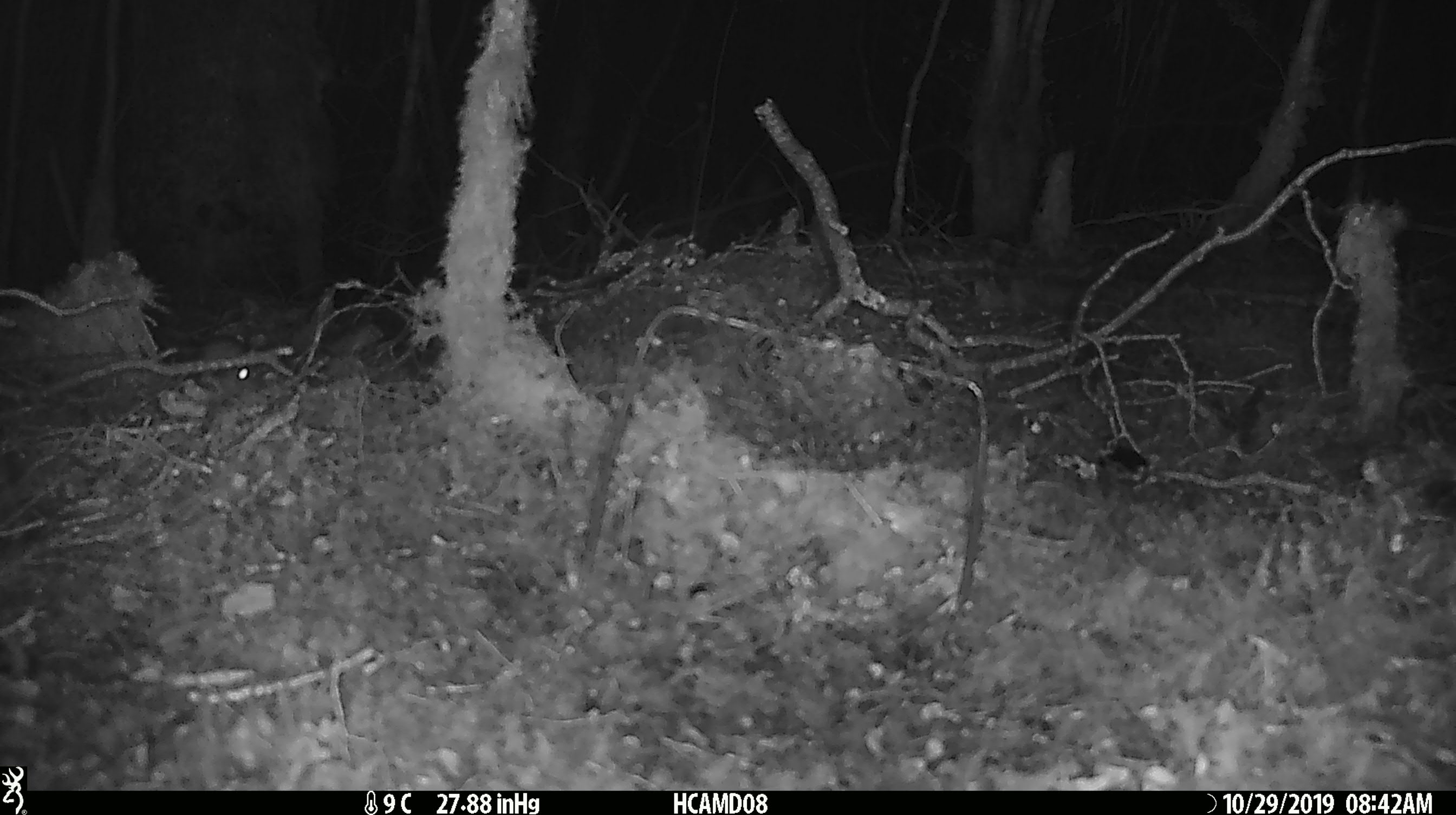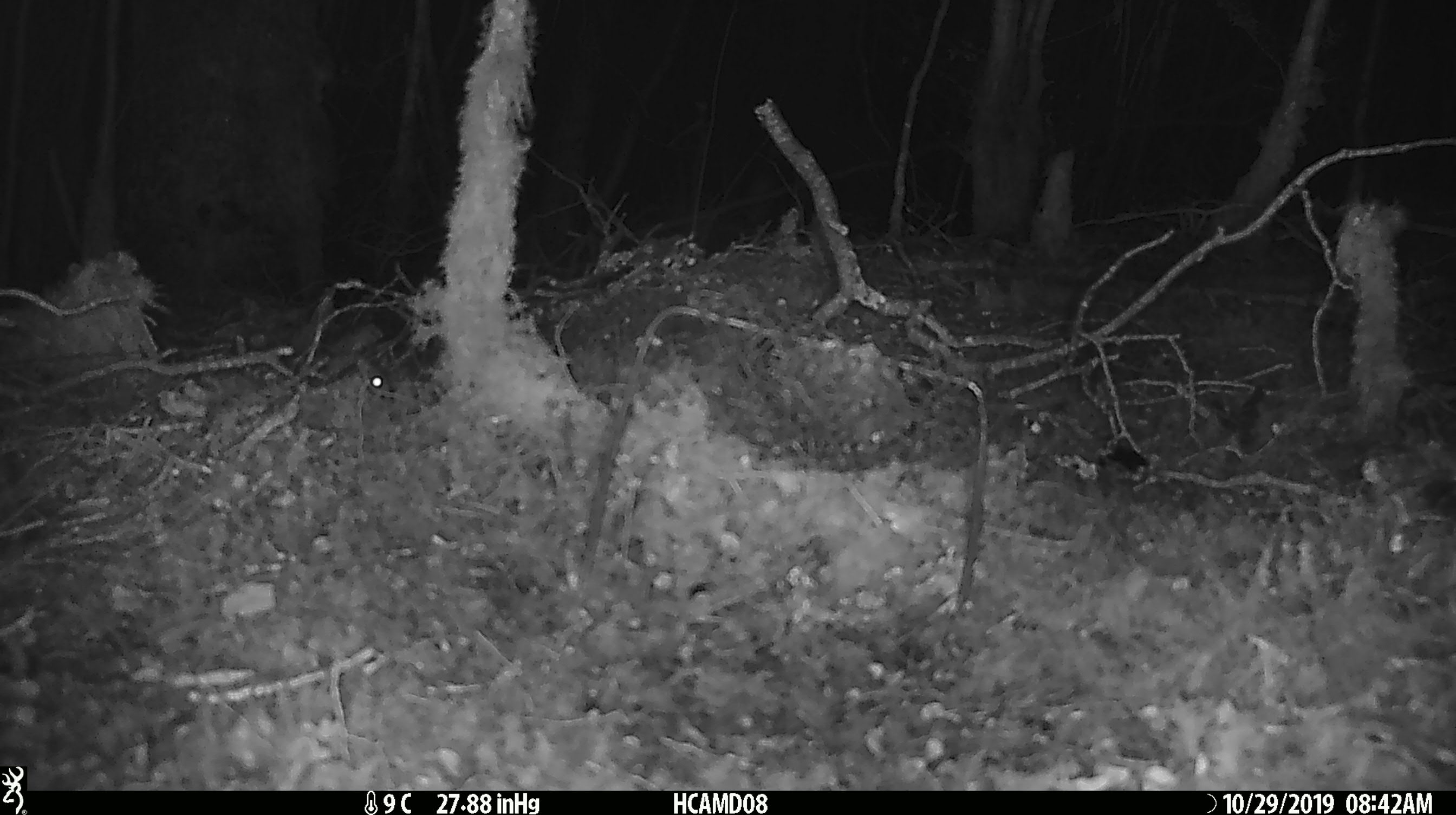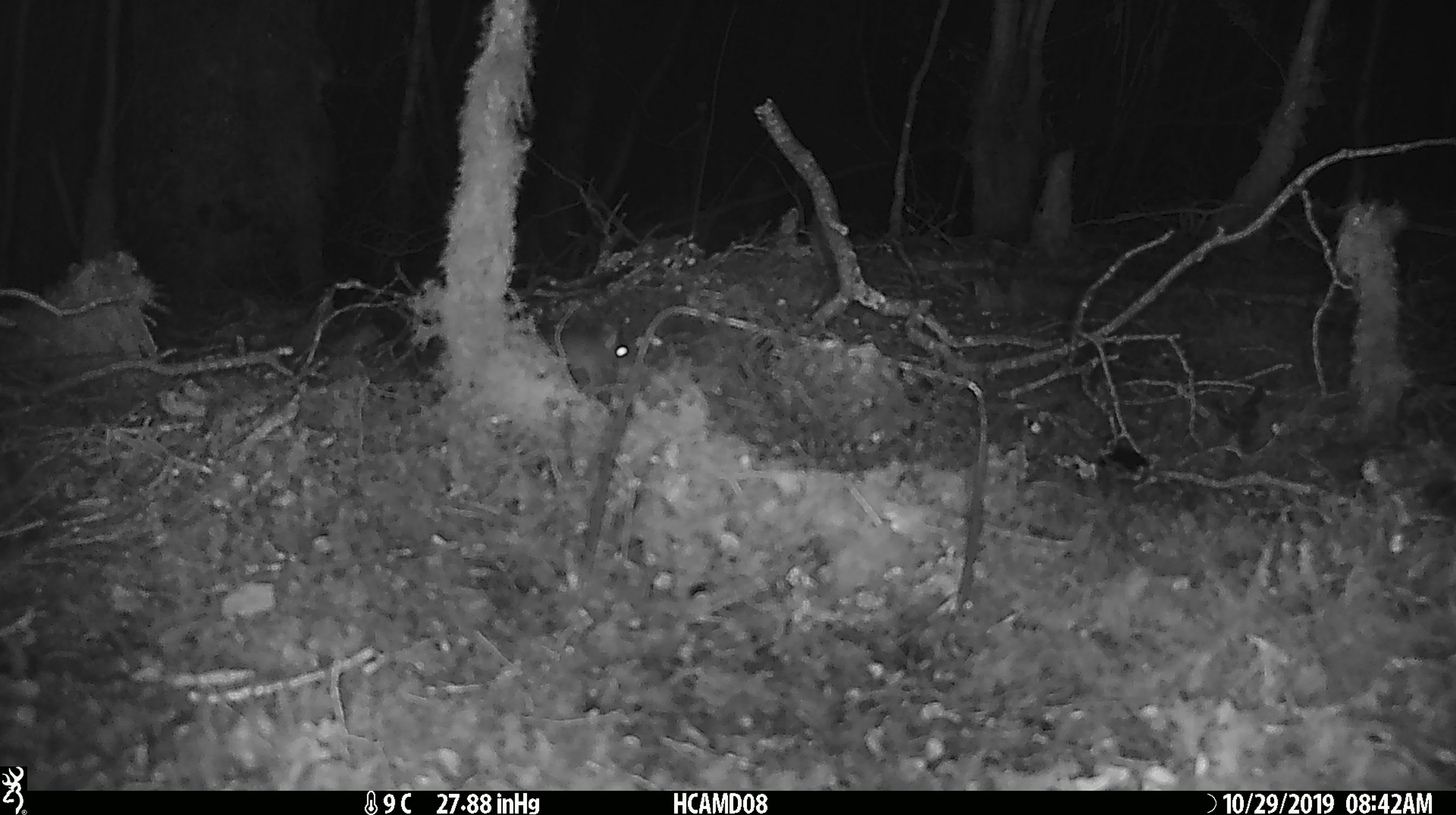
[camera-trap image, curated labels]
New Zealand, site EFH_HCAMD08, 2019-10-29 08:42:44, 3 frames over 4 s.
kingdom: Animalia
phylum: Chordata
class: Mammalia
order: Rodentia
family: Muridae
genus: Mus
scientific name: Mus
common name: mouse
Mouse (Mus).